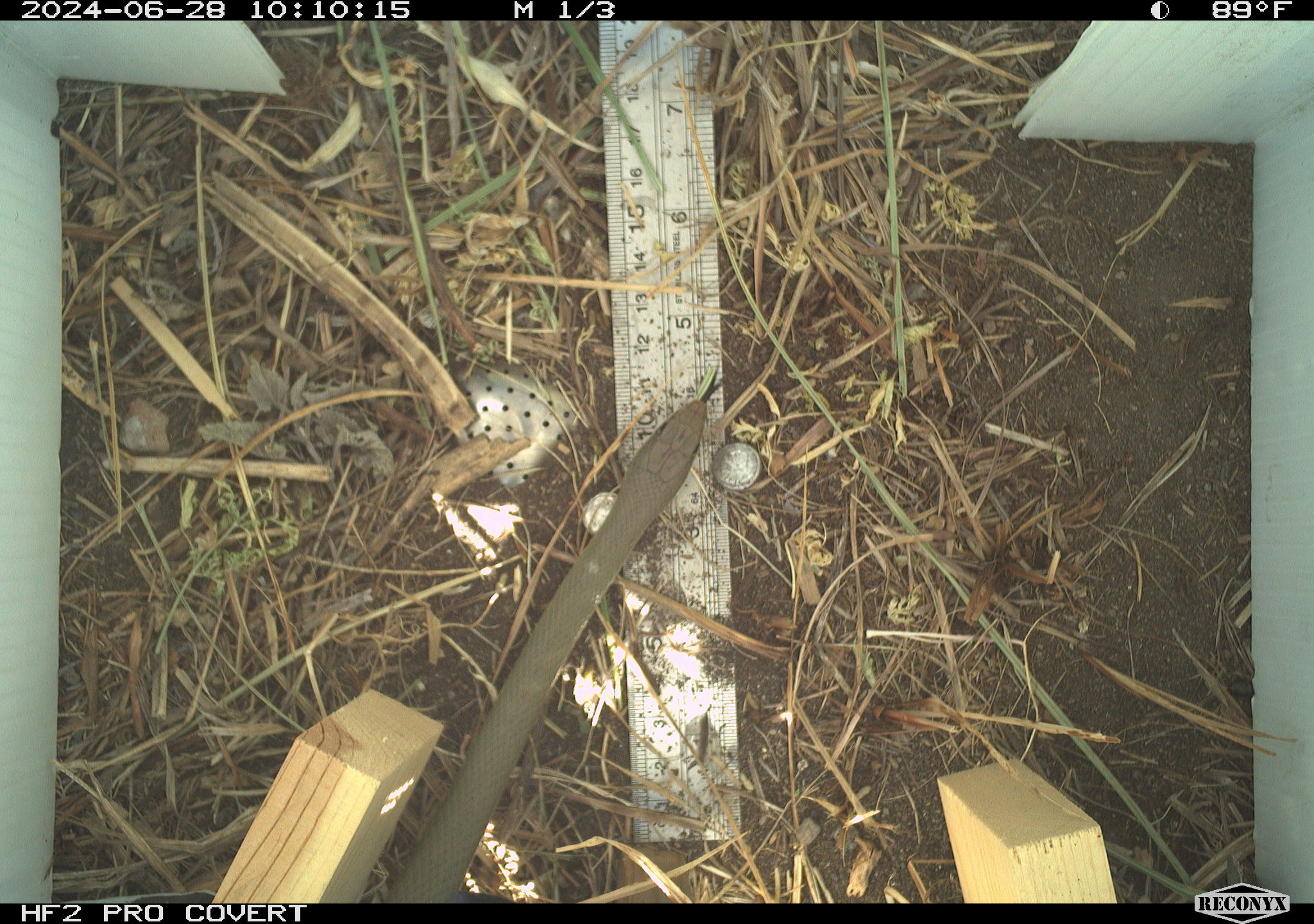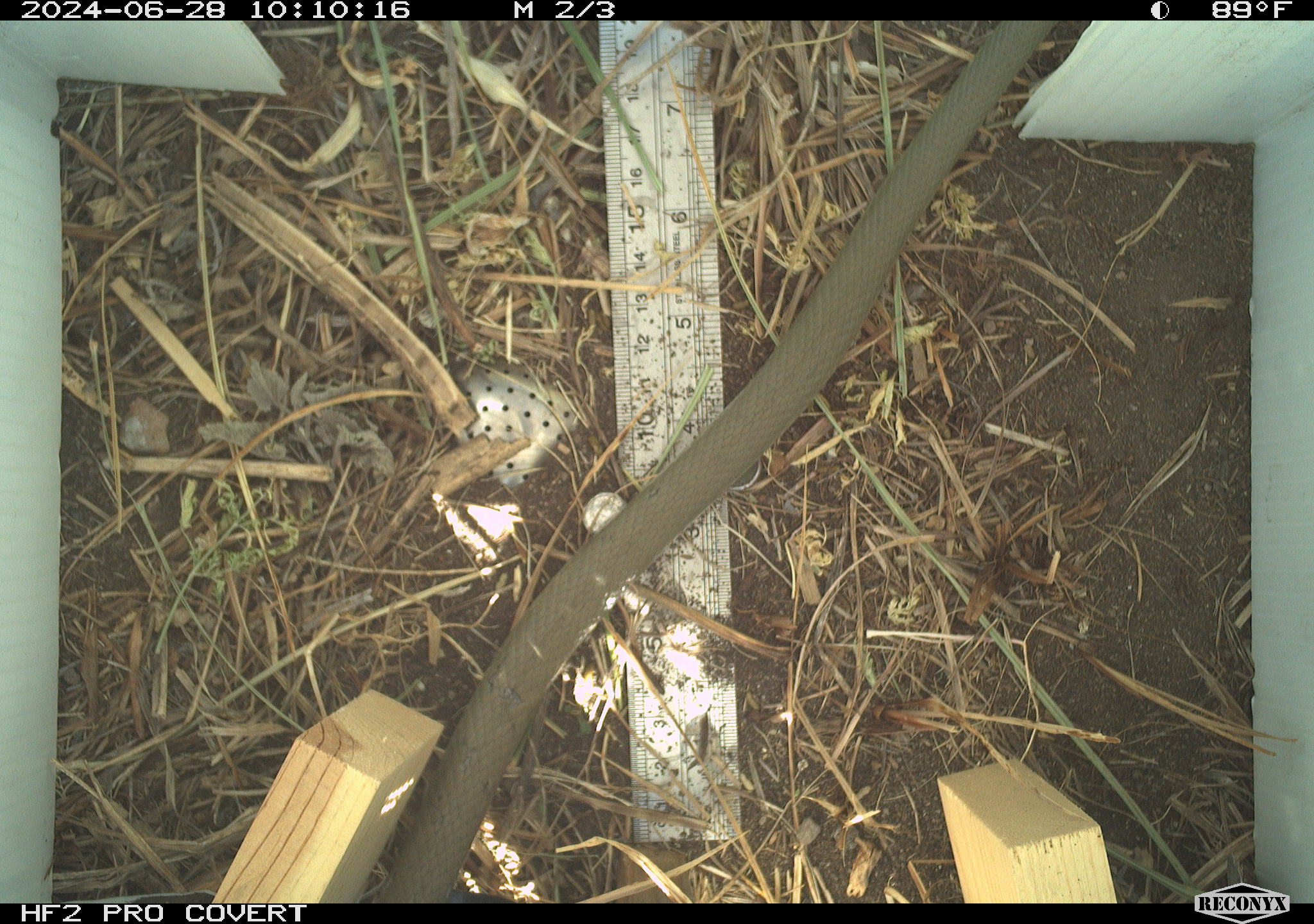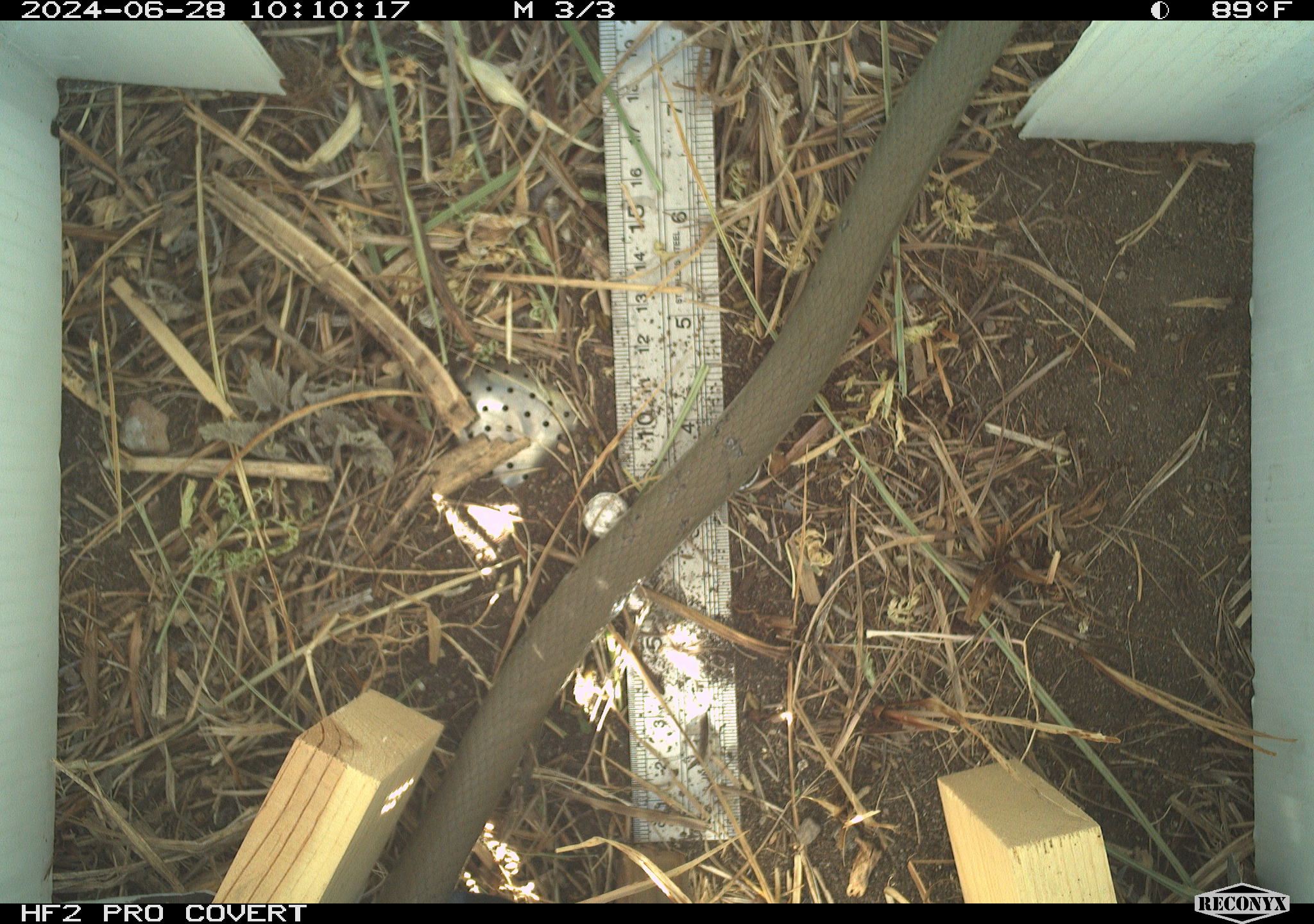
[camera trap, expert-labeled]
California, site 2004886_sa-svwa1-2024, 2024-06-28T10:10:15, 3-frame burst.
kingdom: Animalia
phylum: Chordata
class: Reptilia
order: Squamata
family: Colubridae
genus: Coluber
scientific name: Coluber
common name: north american racers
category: coluber species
Coluber species (north american racers) (Coluber).